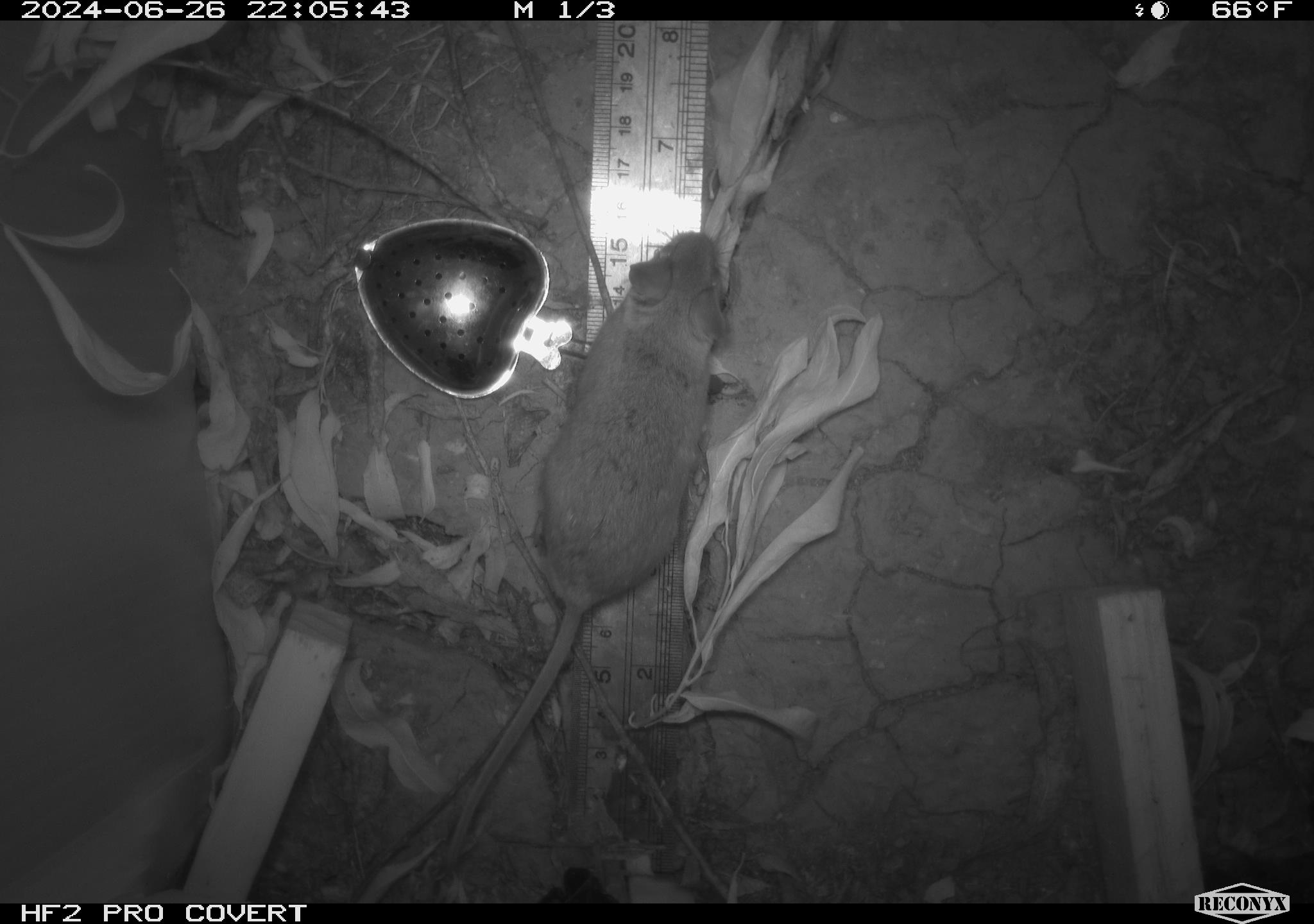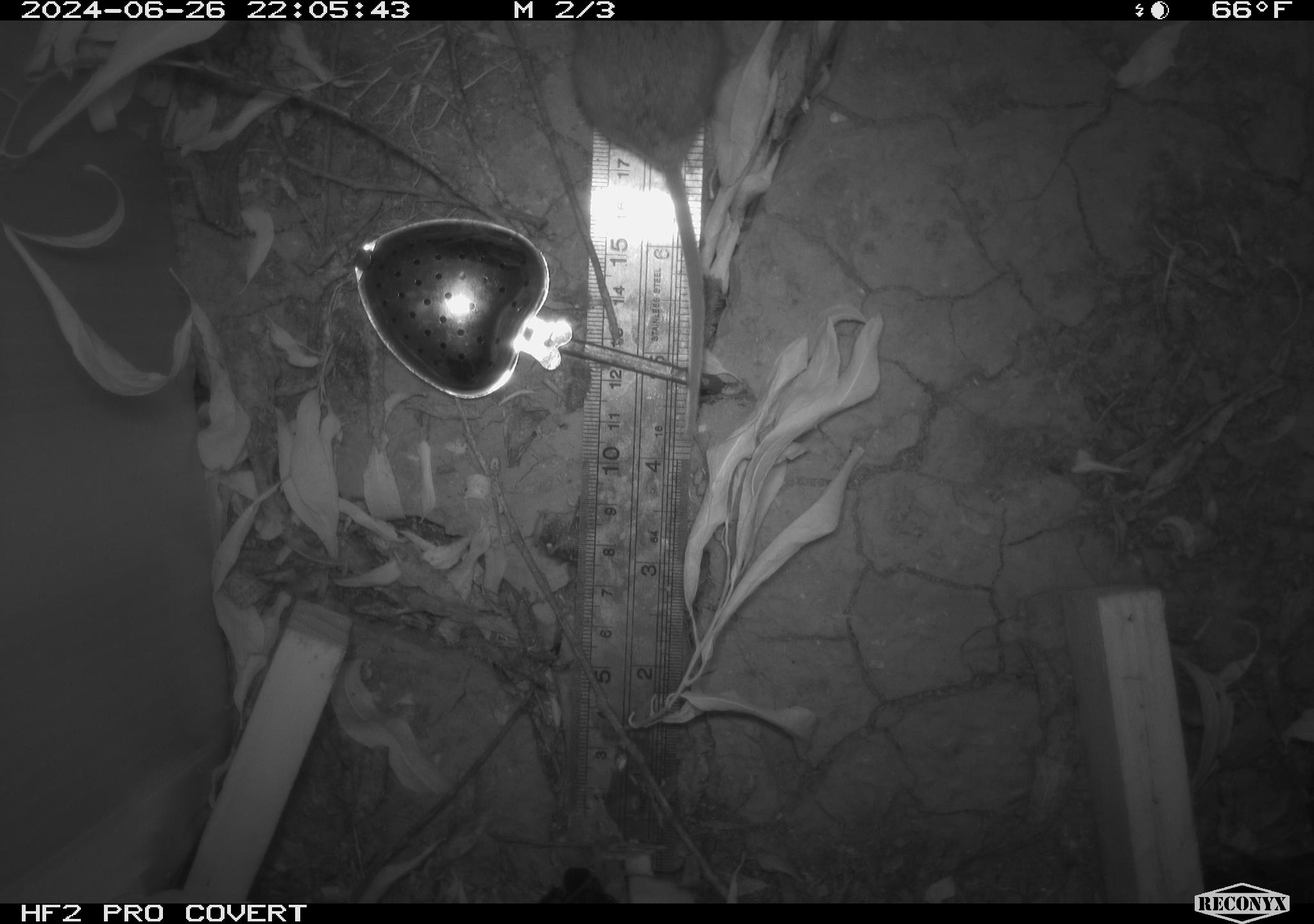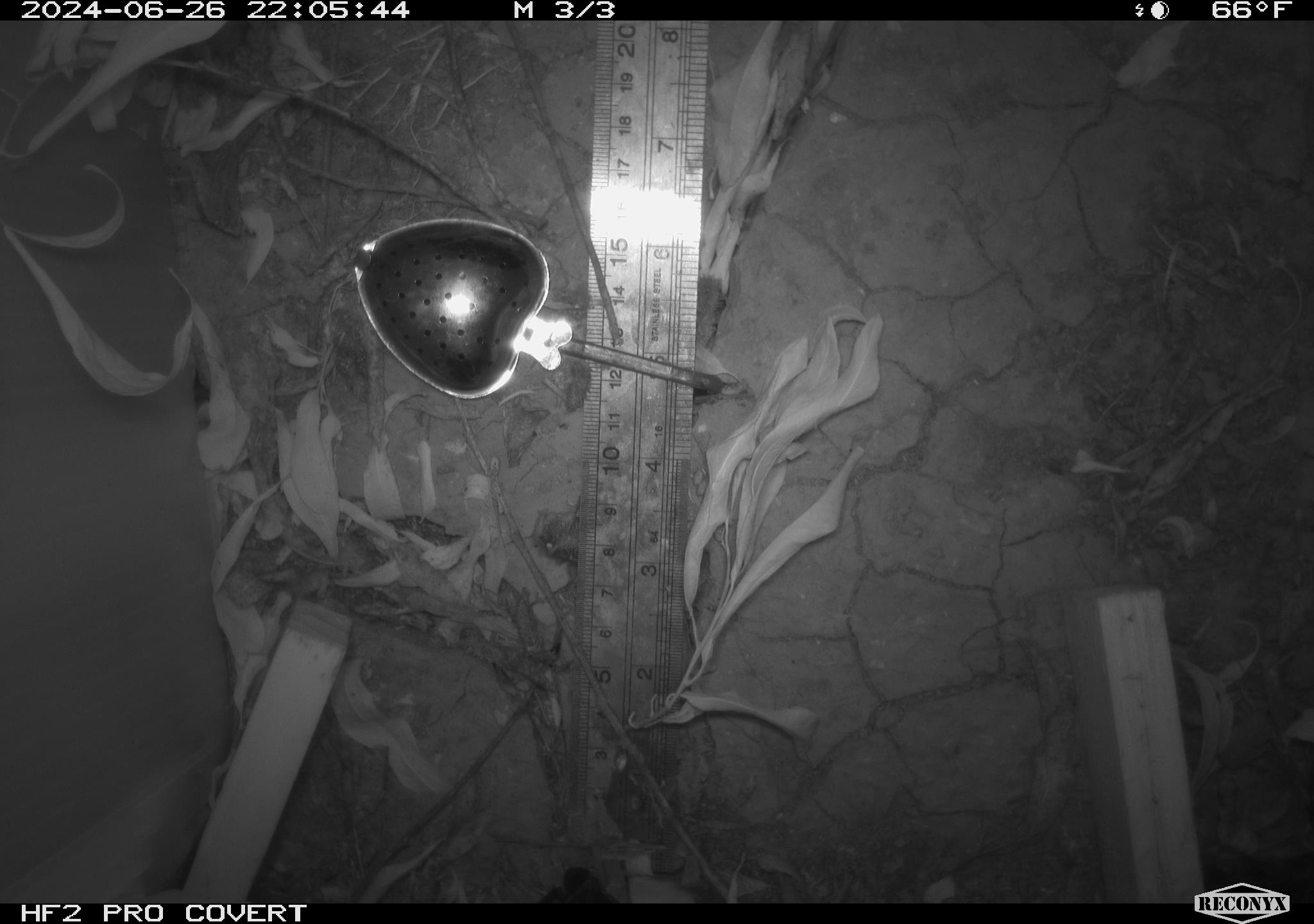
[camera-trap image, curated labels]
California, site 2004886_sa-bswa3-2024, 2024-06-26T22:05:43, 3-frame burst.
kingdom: Animalia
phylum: Chordata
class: Mammalia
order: Rodentia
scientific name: Rodentia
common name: mouse species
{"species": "mouse species (Rodentia)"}